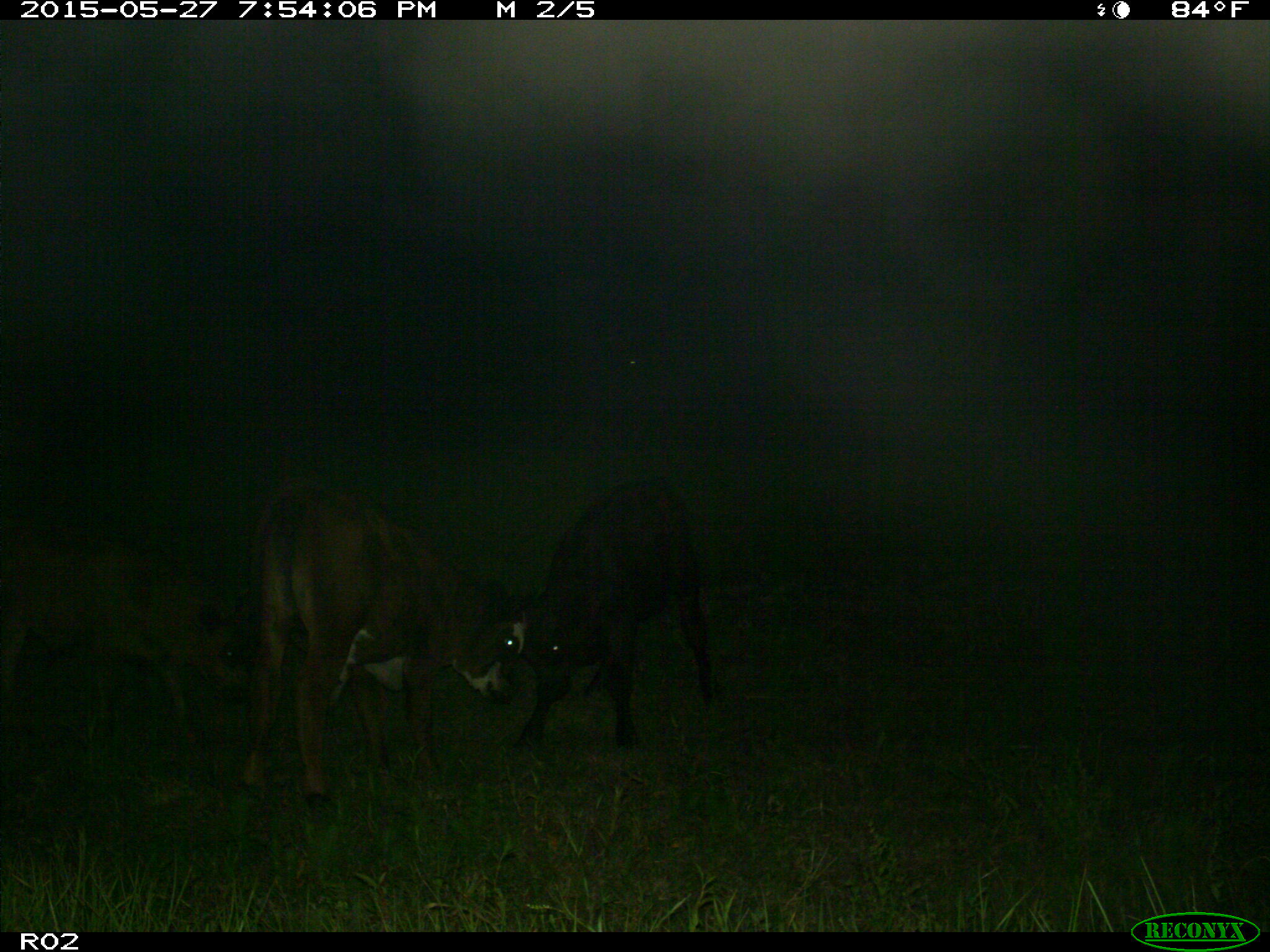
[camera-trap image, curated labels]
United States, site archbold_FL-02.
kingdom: Animalia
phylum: Chordata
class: Mammalia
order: Artiodactyla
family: Bovidae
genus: Bos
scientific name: Bos taurus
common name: domestic cow